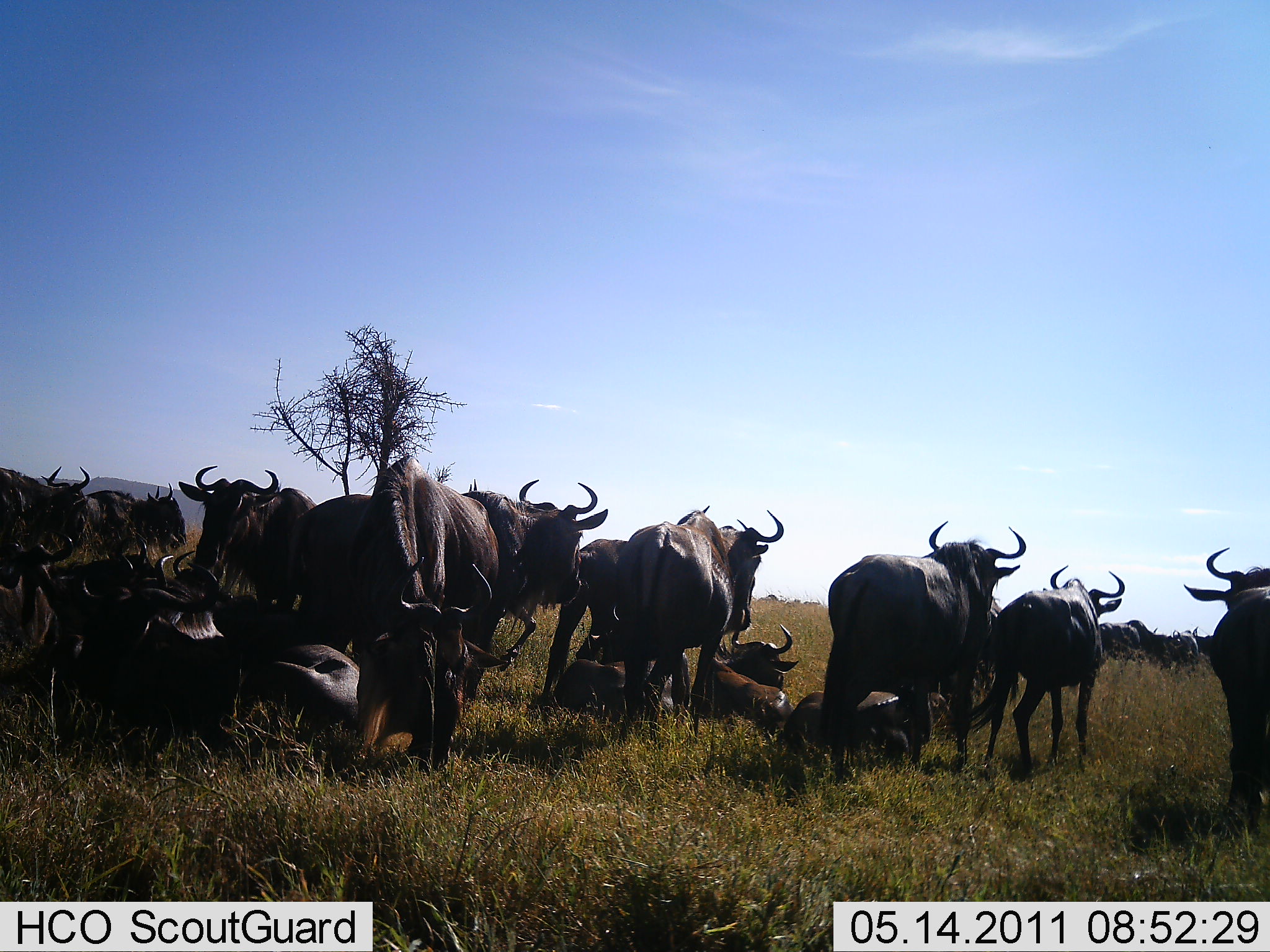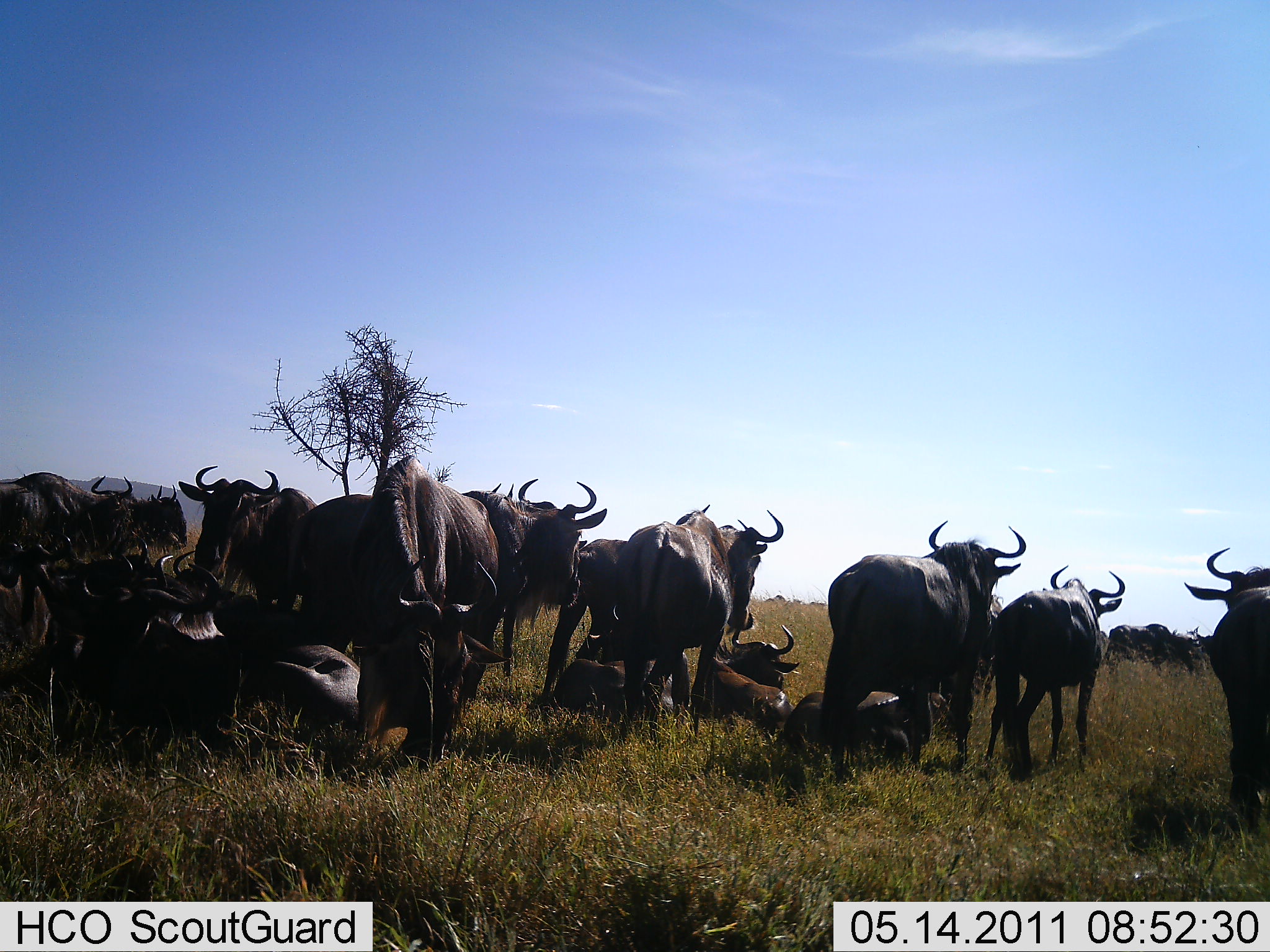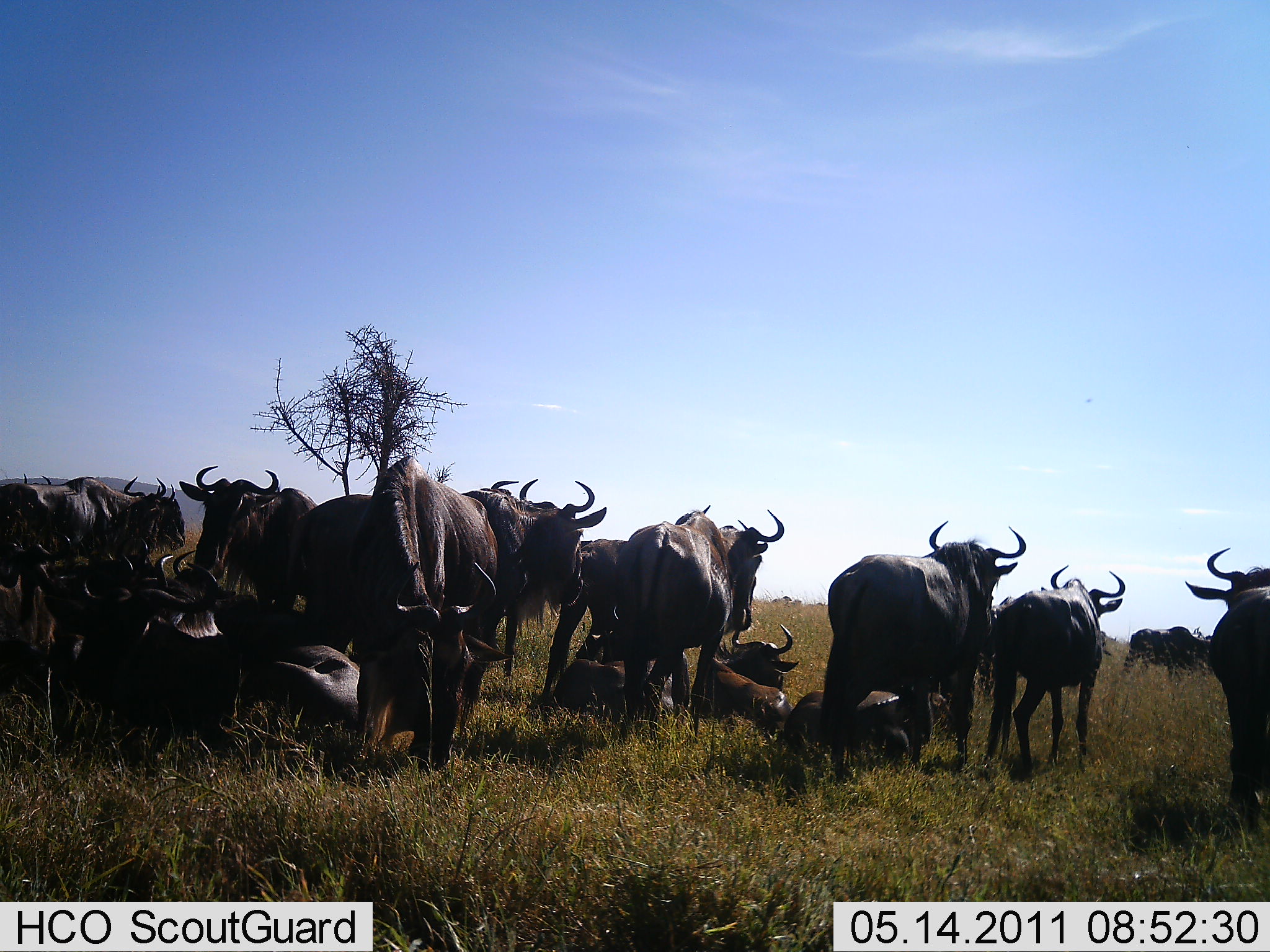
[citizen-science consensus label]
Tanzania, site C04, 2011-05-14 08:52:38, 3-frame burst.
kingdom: Animalia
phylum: Chordata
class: Mammalia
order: Artiodactyla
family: Bovidae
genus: Connochaetes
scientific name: Connochaetes taurinus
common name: blue wildebeest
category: wildebeest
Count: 11-50.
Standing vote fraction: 77%.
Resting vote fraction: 100%.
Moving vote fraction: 23%.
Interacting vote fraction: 15%.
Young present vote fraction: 15%.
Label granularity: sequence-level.